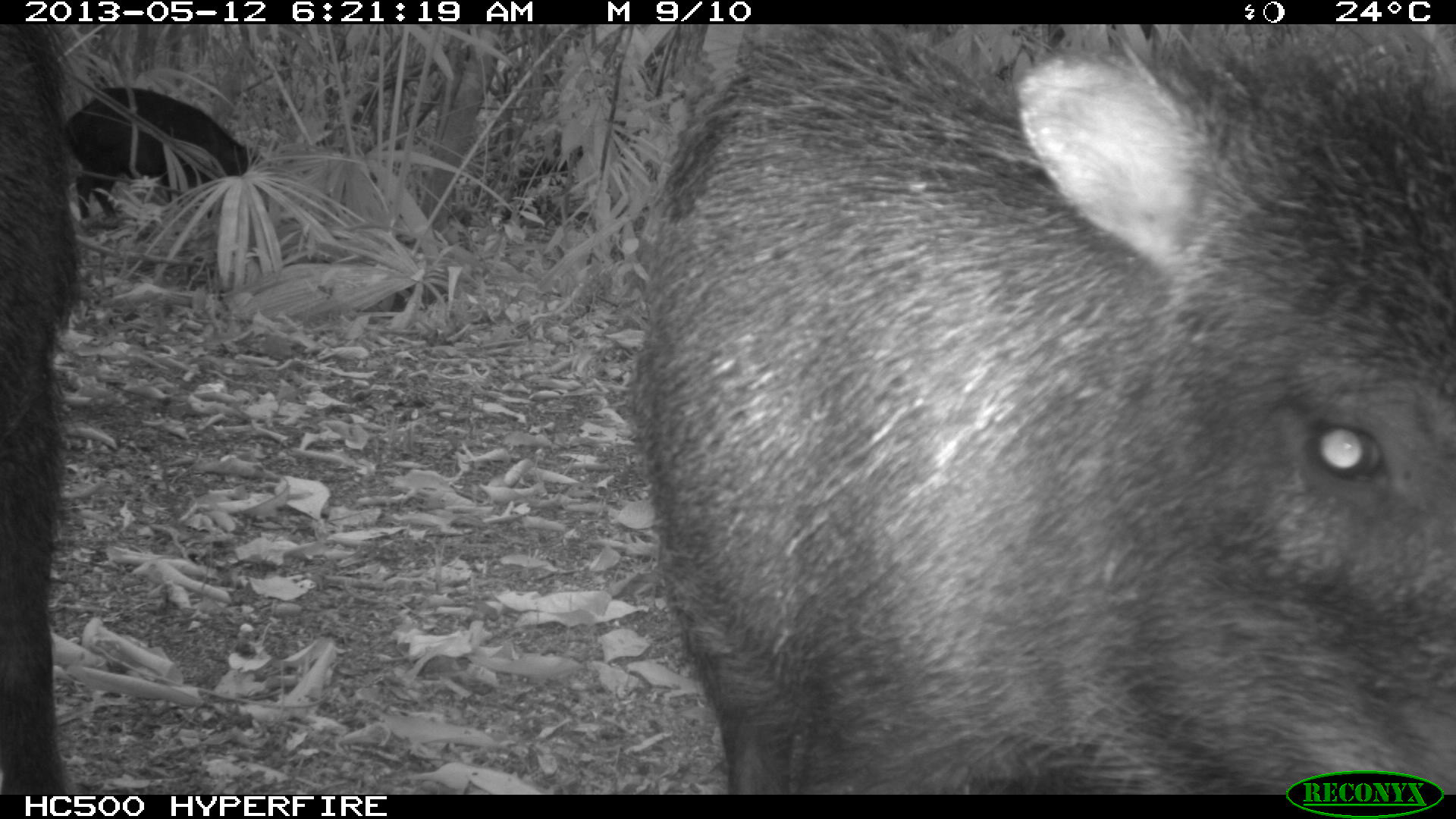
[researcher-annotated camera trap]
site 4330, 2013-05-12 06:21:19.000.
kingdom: Animalia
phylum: Chordata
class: Mammalia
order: Artiodactyla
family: Tayassuidae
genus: Tayassu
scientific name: Tayassu pecari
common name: white-lipped peccary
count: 5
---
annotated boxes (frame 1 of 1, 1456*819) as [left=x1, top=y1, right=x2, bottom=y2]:
tayassu pecari: [left=628, top=24, right=1454, bottom=794]; [left=0, top=24, right=80, bottom=793]; [left=65, top=84, right=265, bottom=218]